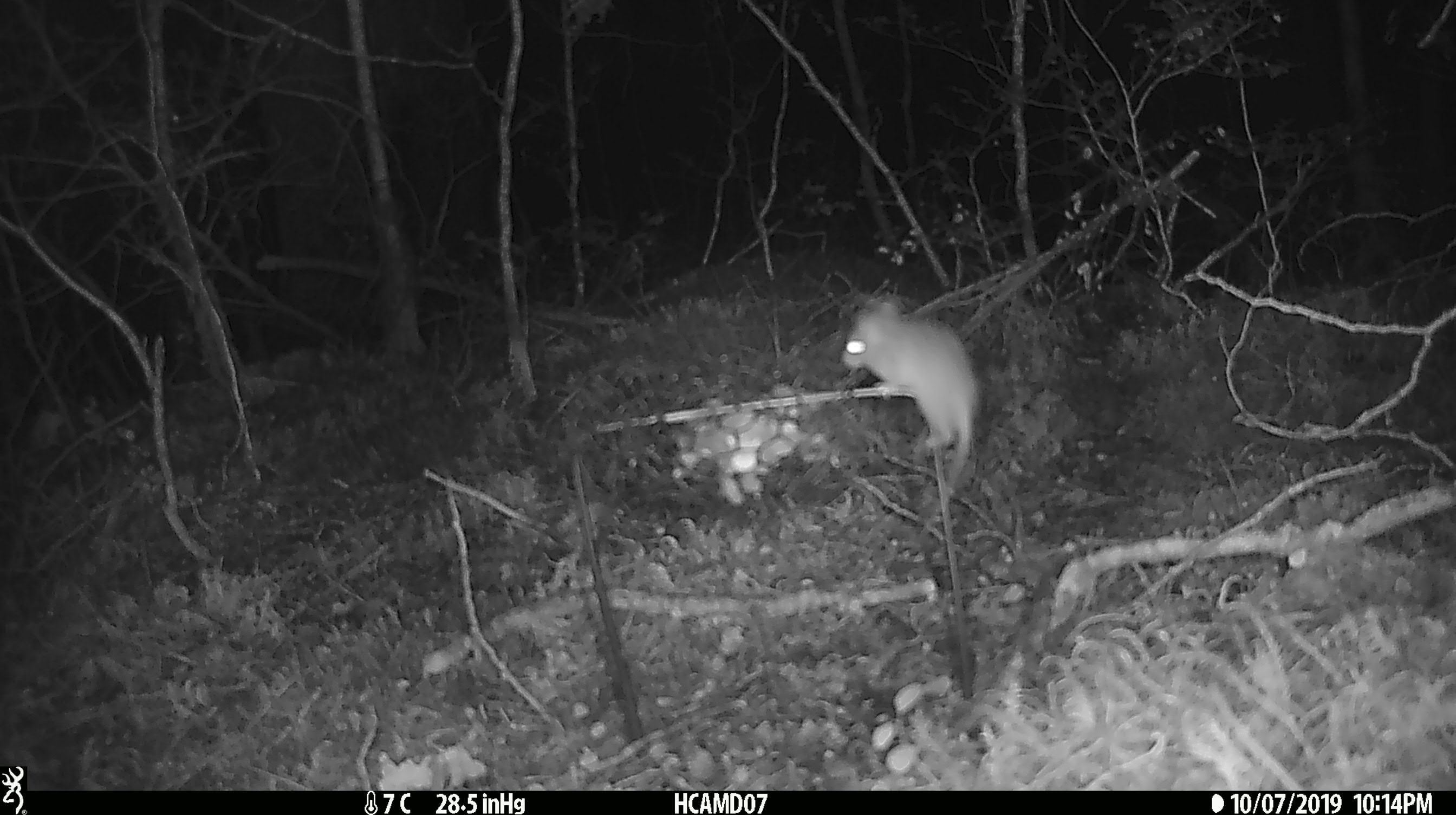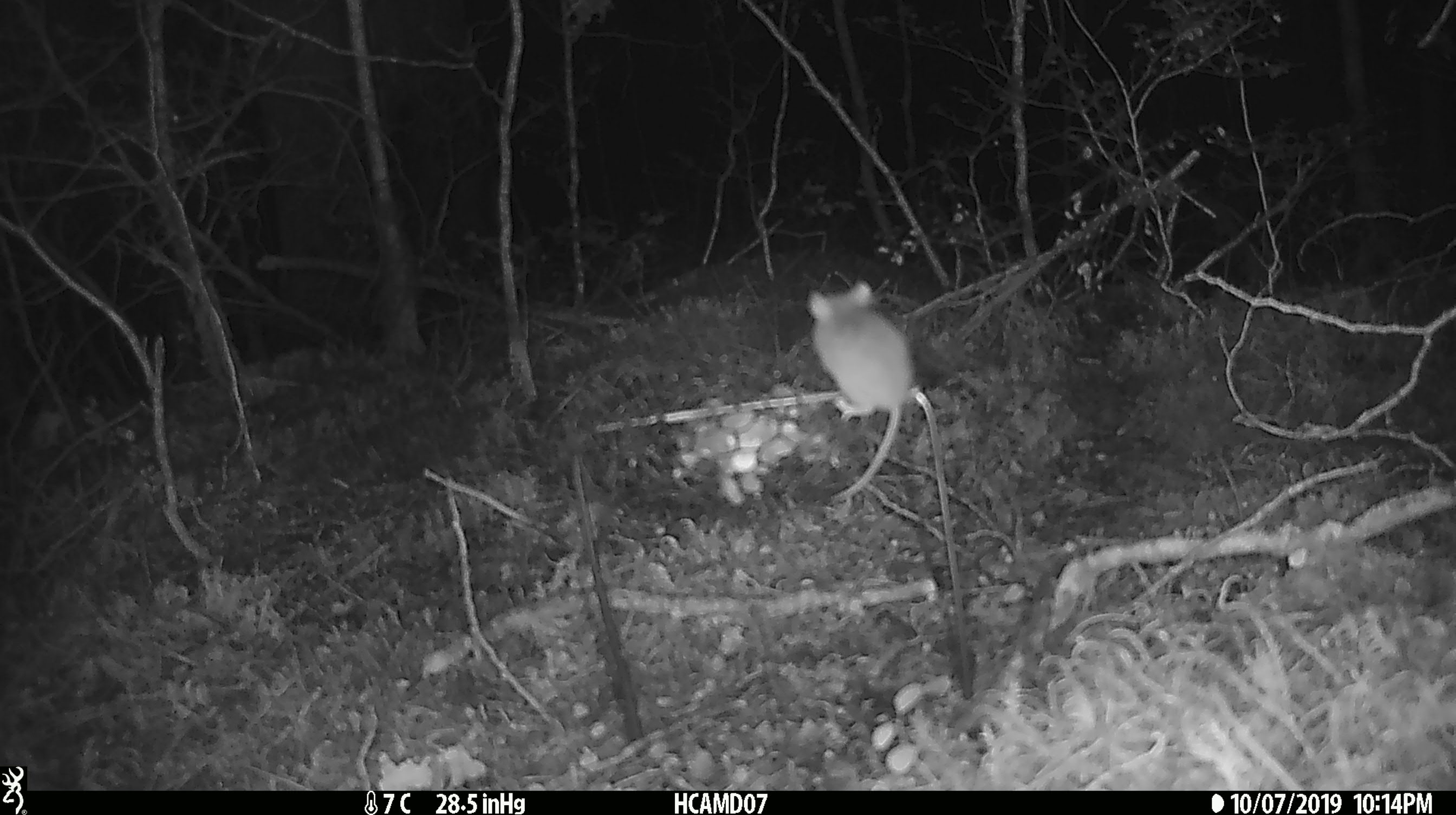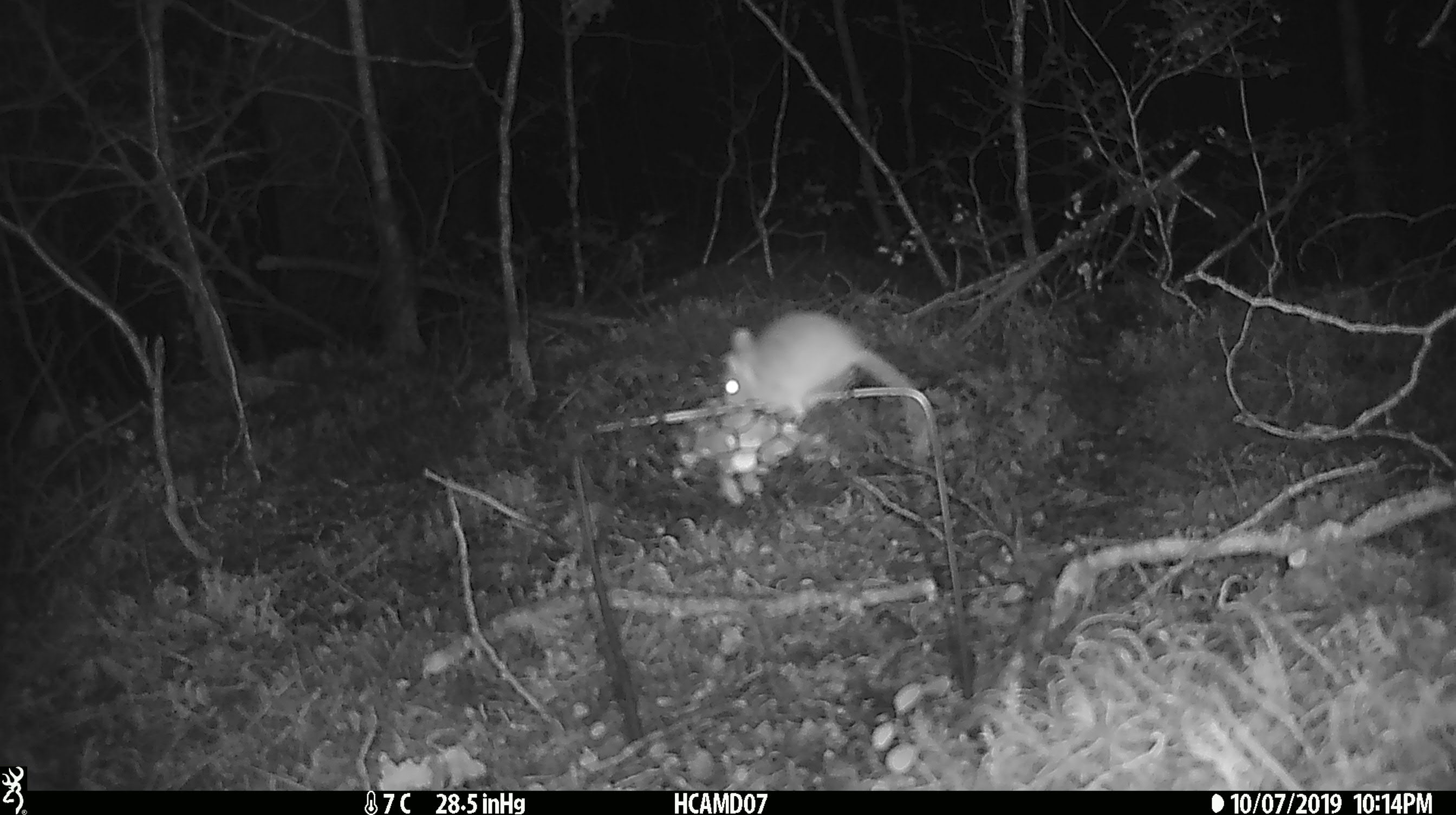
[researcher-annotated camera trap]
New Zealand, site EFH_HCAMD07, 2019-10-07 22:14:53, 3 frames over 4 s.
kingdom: Animalia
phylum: Chordata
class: Mammalia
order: Rodentia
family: Muridae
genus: Mus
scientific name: Mus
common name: mouse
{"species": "mouse (Mus)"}